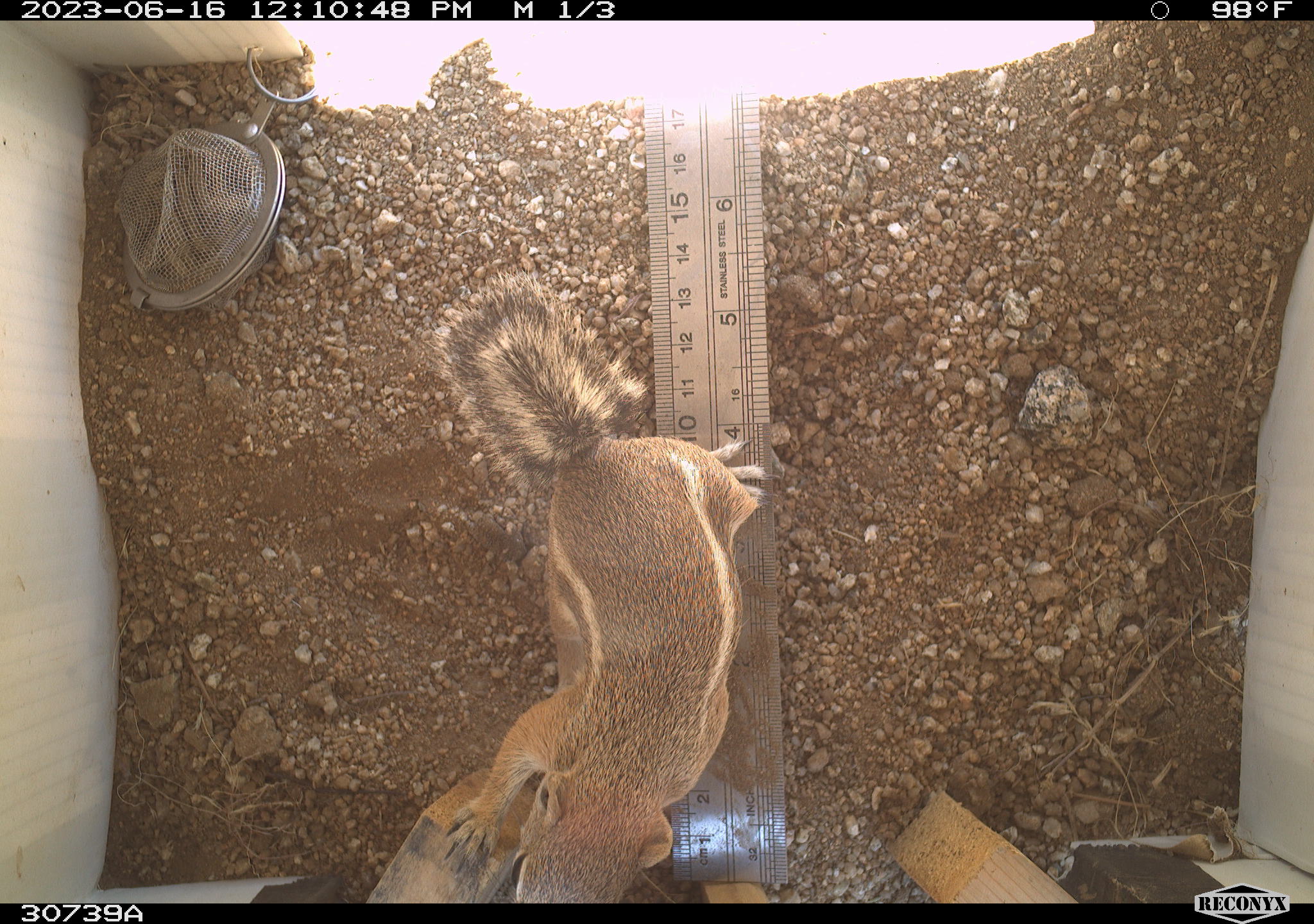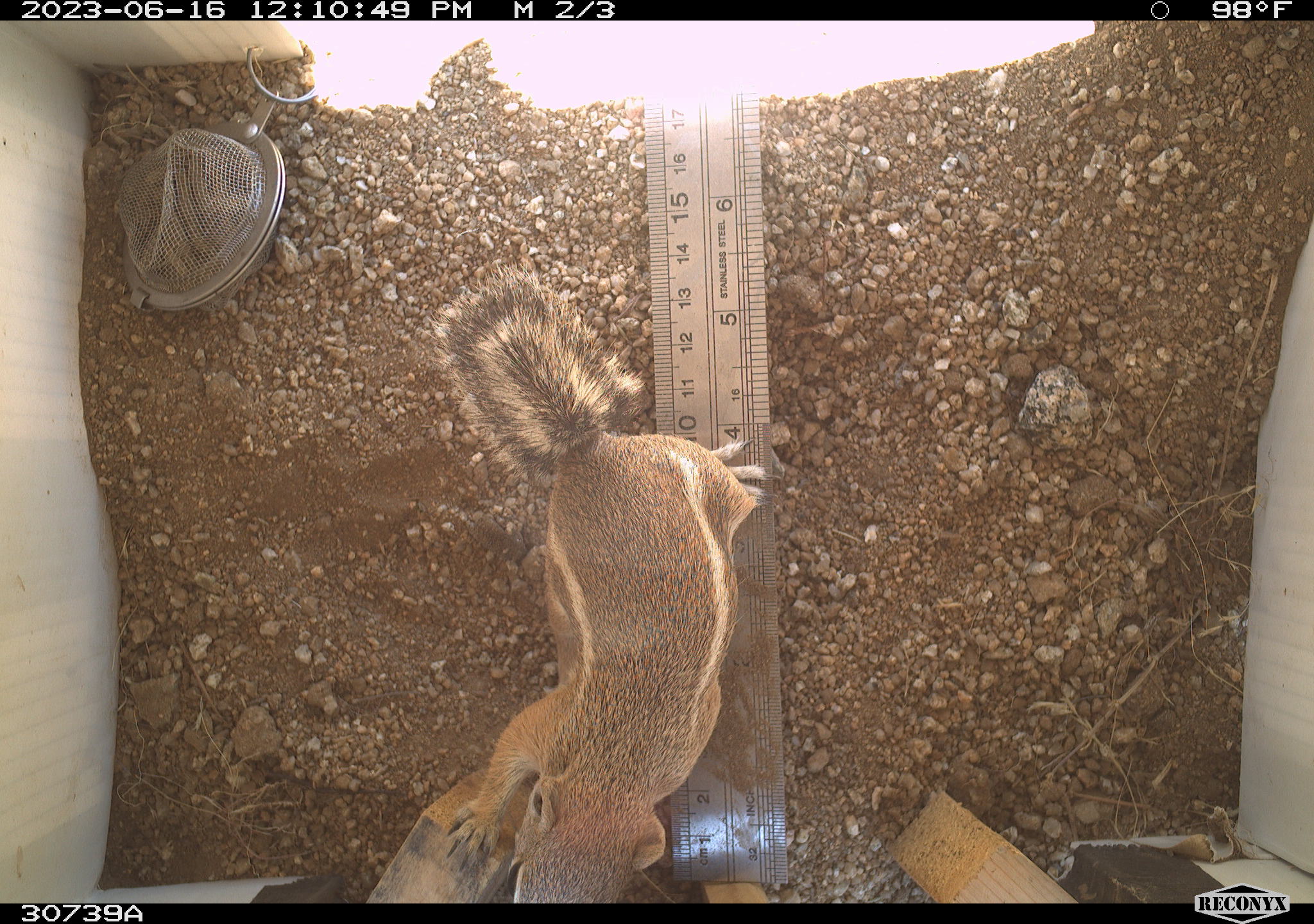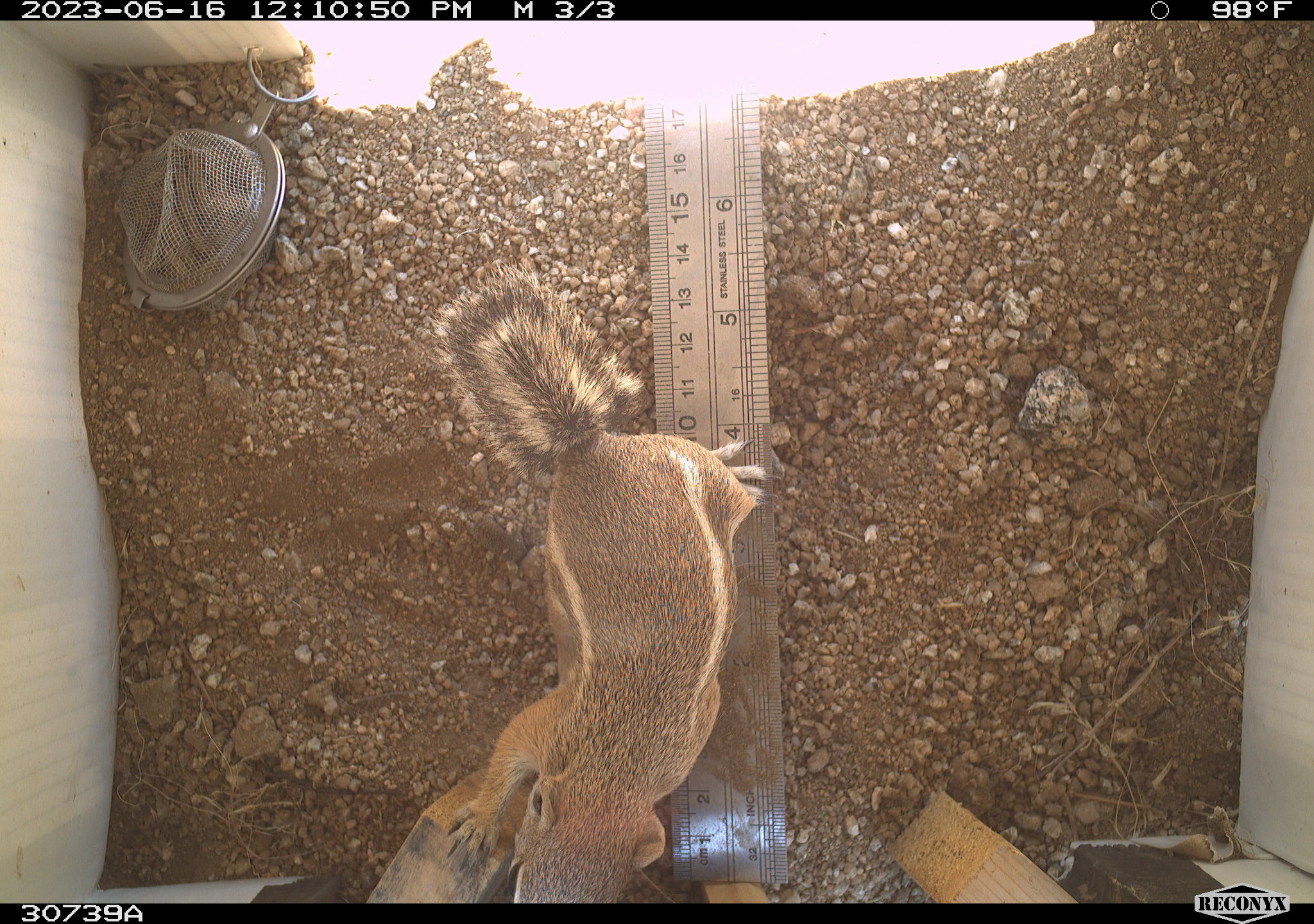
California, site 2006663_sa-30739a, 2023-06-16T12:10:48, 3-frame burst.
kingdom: Animalia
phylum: Chordata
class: Mammalia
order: Rodentia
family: Sciuridae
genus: Ammospermophilus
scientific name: Ammospermophilus leucurus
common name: white-tailed antelope squirrel